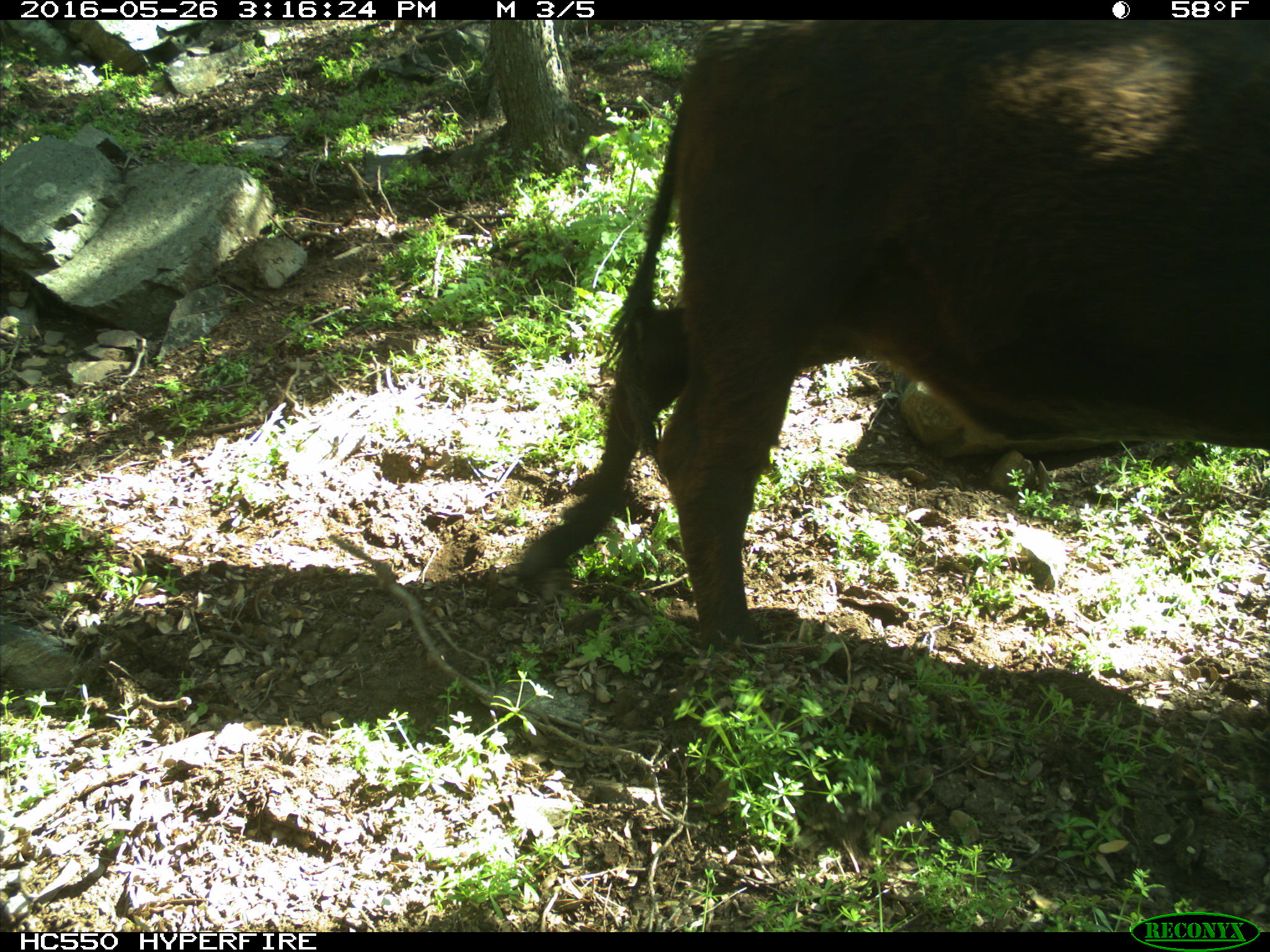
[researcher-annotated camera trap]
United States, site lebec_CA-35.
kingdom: Animalia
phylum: Chordata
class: Mammalia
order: Artiodactyla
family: Bovidae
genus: Bos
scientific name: Bos taurus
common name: domestic cow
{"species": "Bos taurus (domestic cow)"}